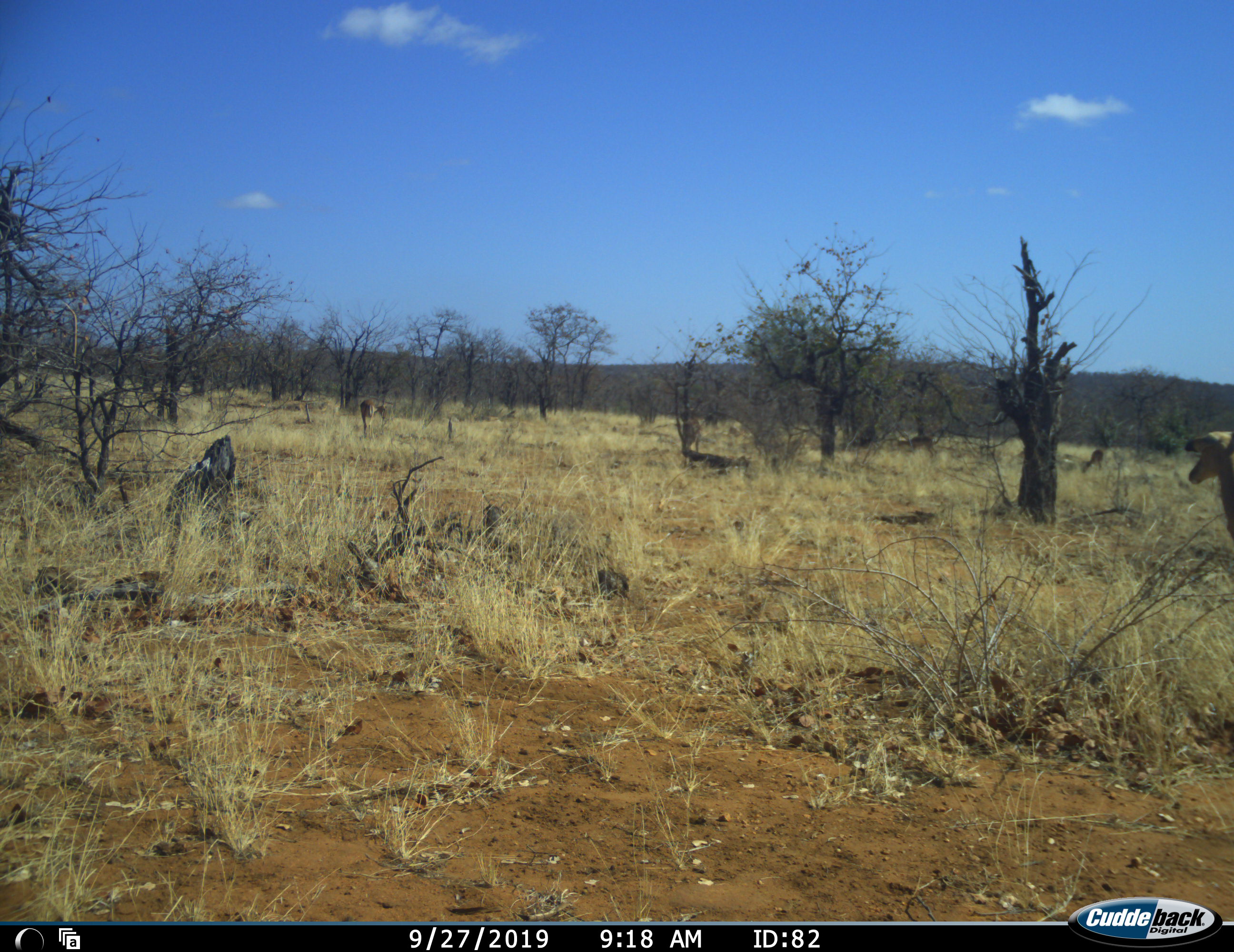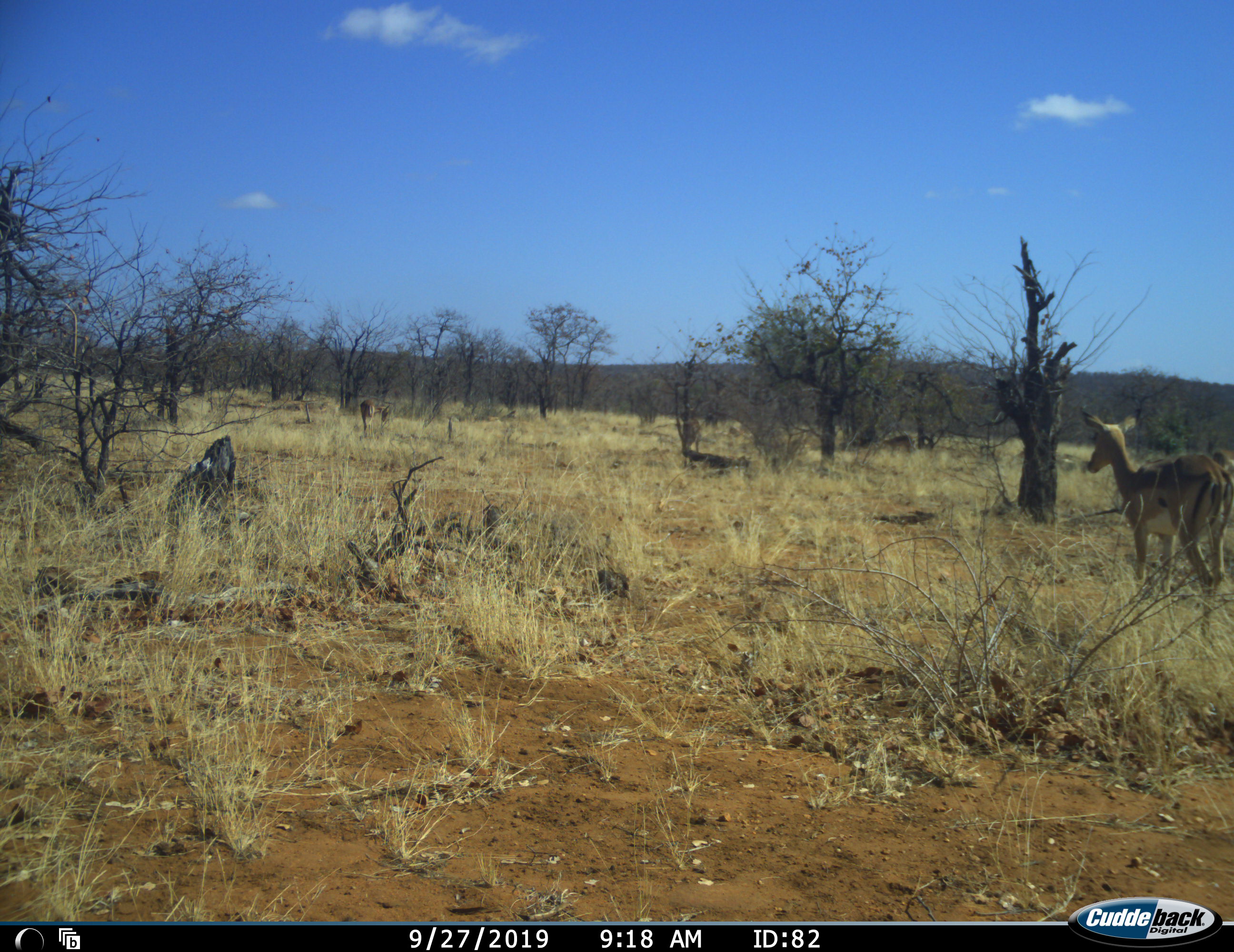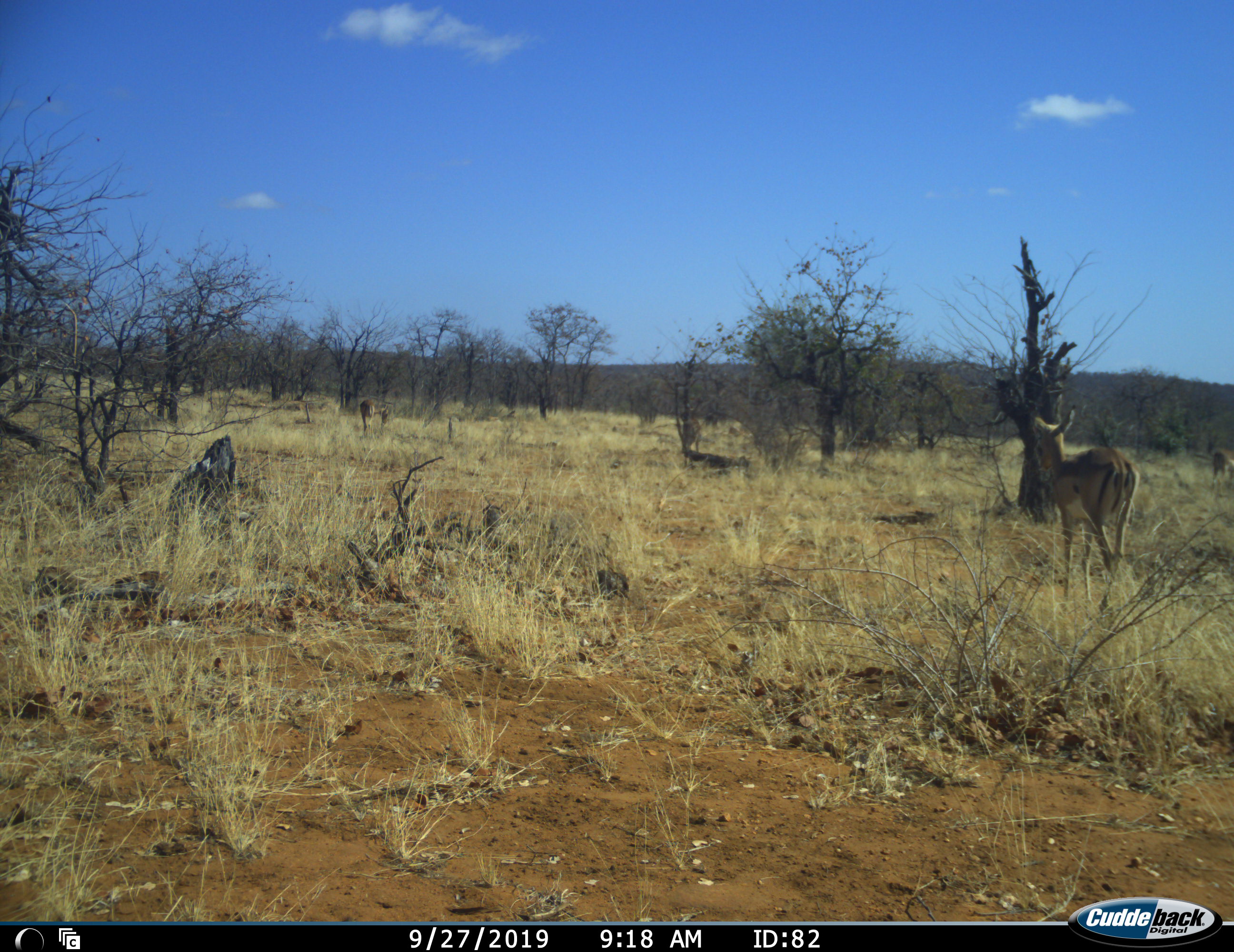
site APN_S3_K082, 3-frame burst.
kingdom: Animalia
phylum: Chordata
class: Mammalia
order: Artiodactyla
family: Bovidae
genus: Aepyceros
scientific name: Aepyceros melampus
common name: impala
Impala (Aepyceros melampus), count 1. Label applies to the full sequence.